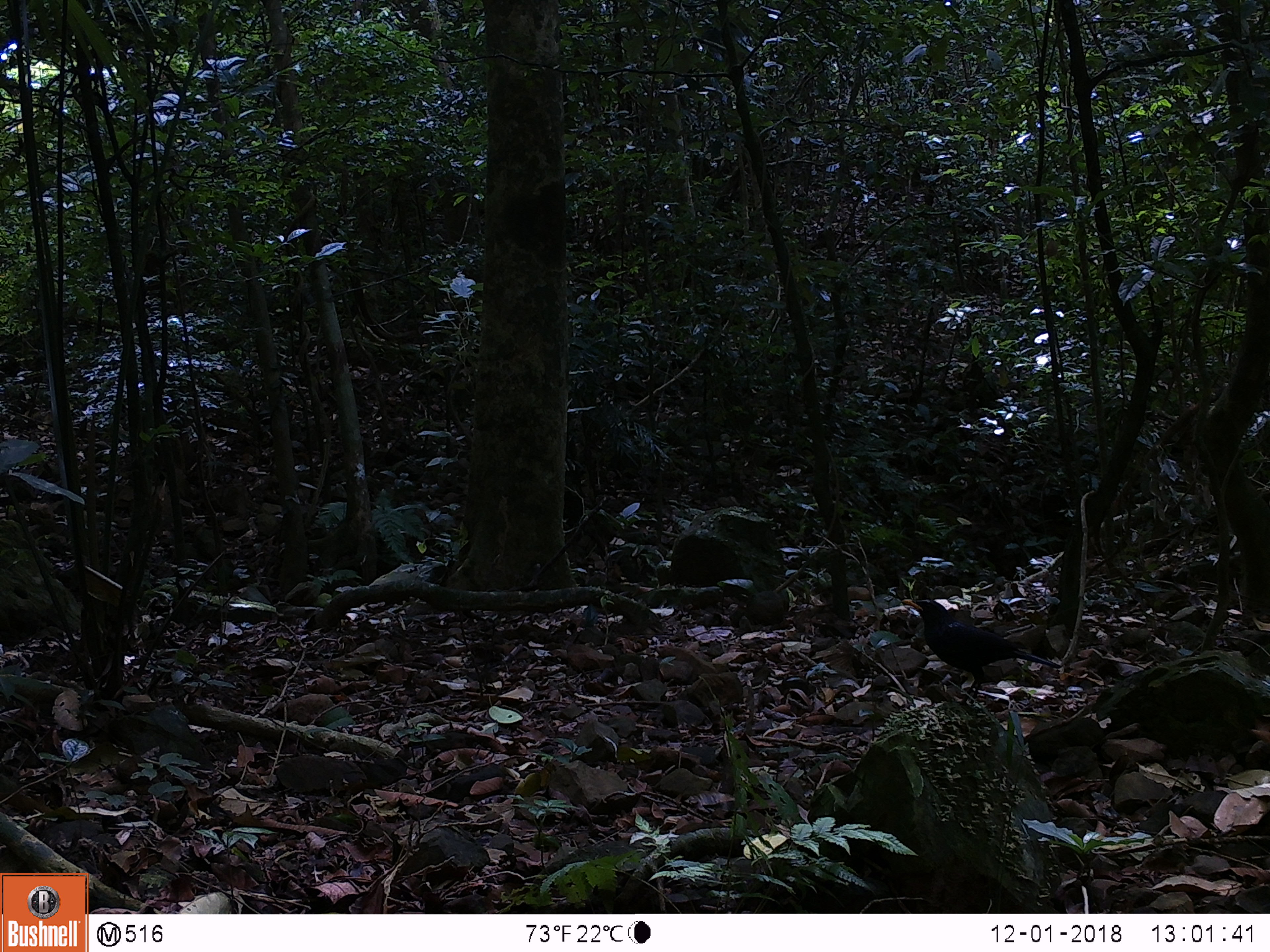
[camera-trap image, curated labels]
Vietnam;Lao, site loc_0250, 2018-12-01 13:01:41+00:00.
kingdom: Animalia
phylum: Chordata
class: Aves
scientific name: Aves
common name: bird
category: unidentified bird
Unidentified bird (bird) (Aves). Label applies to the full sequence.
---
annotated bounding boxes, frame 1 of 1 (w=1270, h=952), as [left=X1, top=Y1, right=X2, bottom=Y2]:
unidentified bird: [left=903, top=598, right=1061, bottom=706]